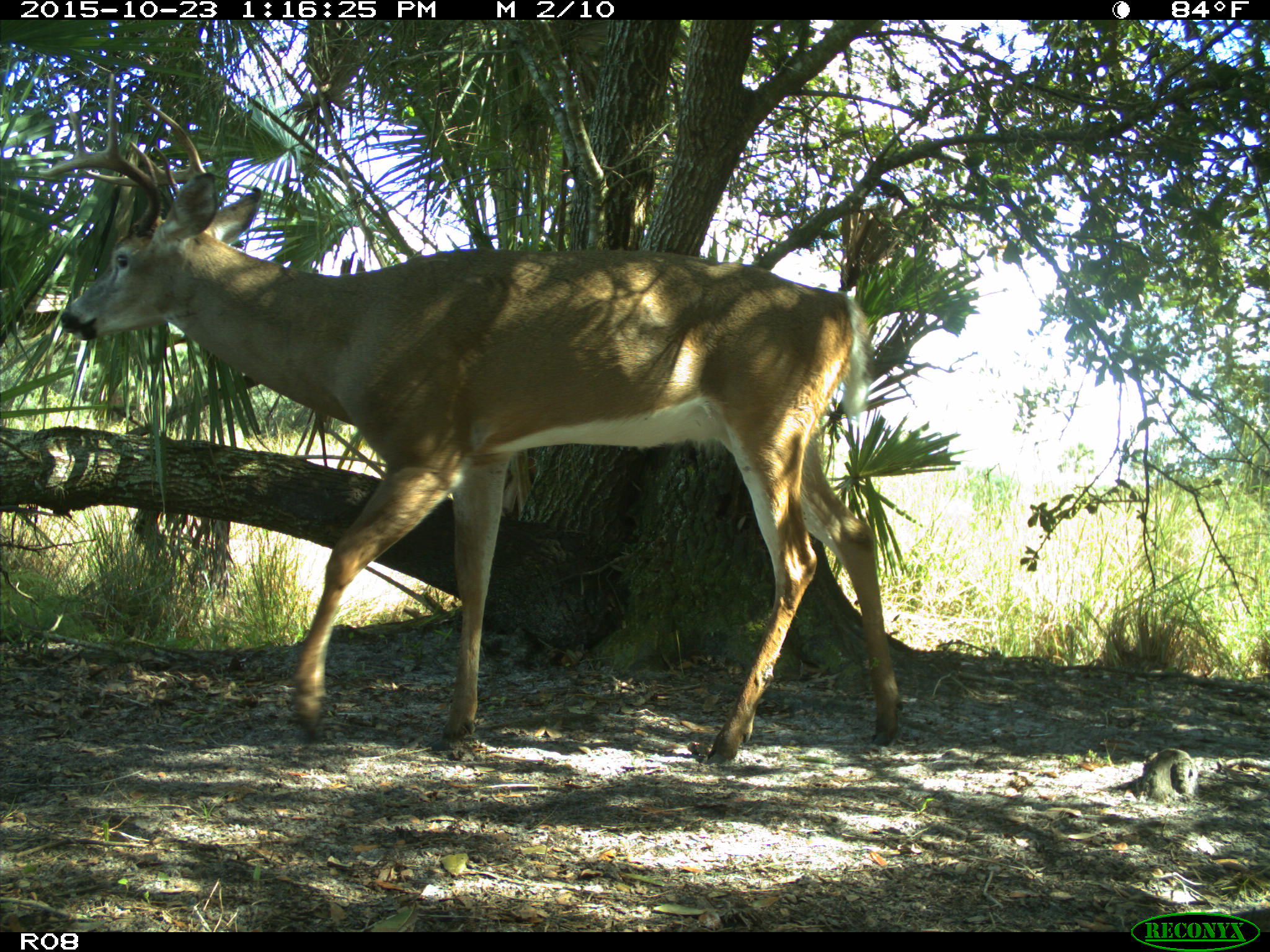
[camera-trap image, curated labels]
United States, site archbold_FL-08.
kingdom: Animalia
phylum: Chordata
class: Mammalia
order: Artiodactyla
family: Cervidae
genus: Odocoileus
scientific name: Odocoileus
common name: deer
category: unidentified deer